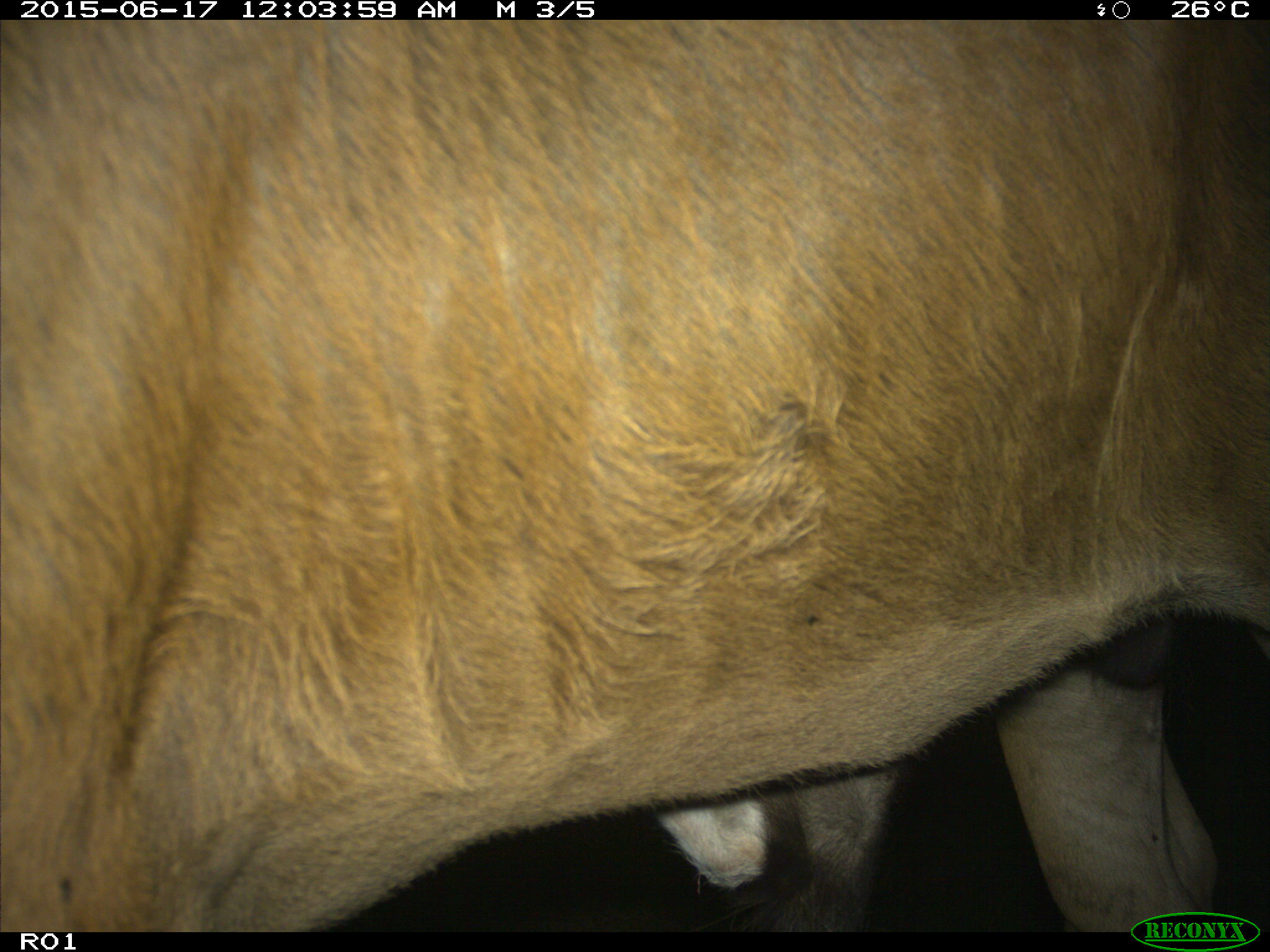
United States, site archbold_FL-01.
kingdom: Animalia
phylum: Chordata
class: Mammalia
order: Artiodactyla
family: Bovidae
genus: Bos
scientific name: Bos taurus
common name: domestic cow